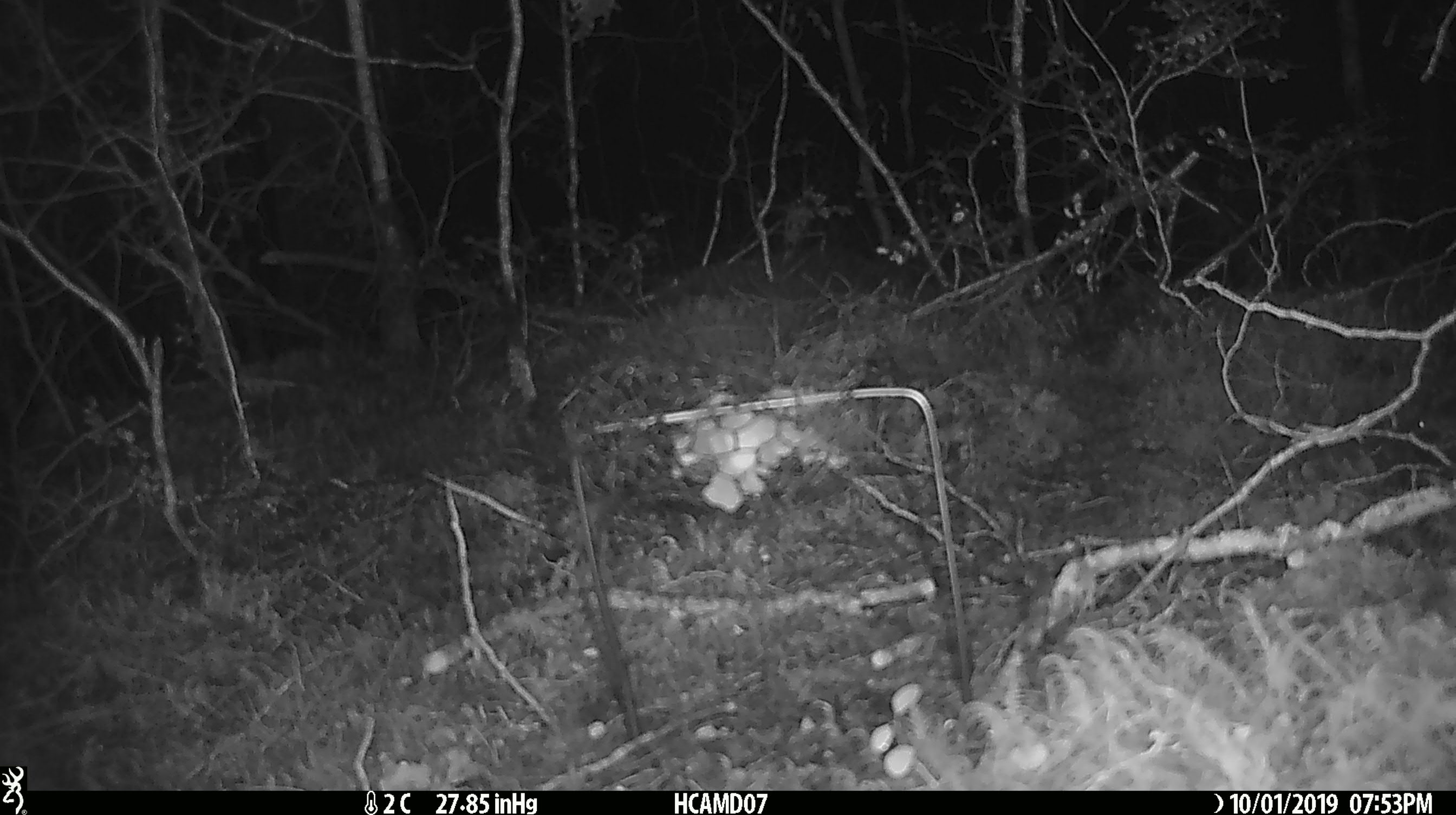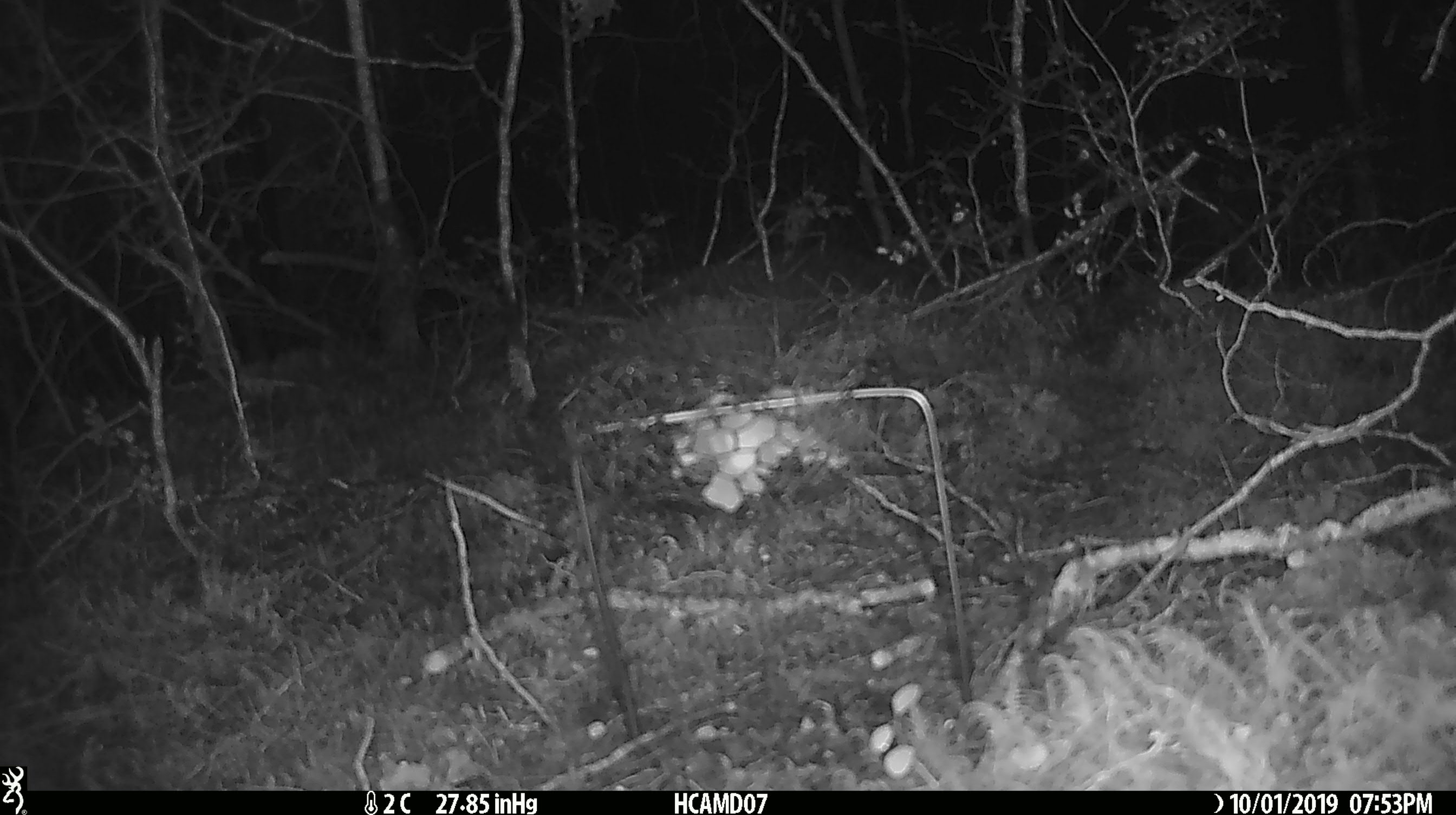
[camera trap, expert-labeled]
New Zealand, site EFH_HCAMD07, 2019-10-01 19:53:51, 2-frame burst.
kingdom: Animalia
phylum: Chordata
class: Mammalia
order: Rodentia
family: Muridae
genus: Mus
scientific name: Mus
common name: mouse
Mouse (Mus).